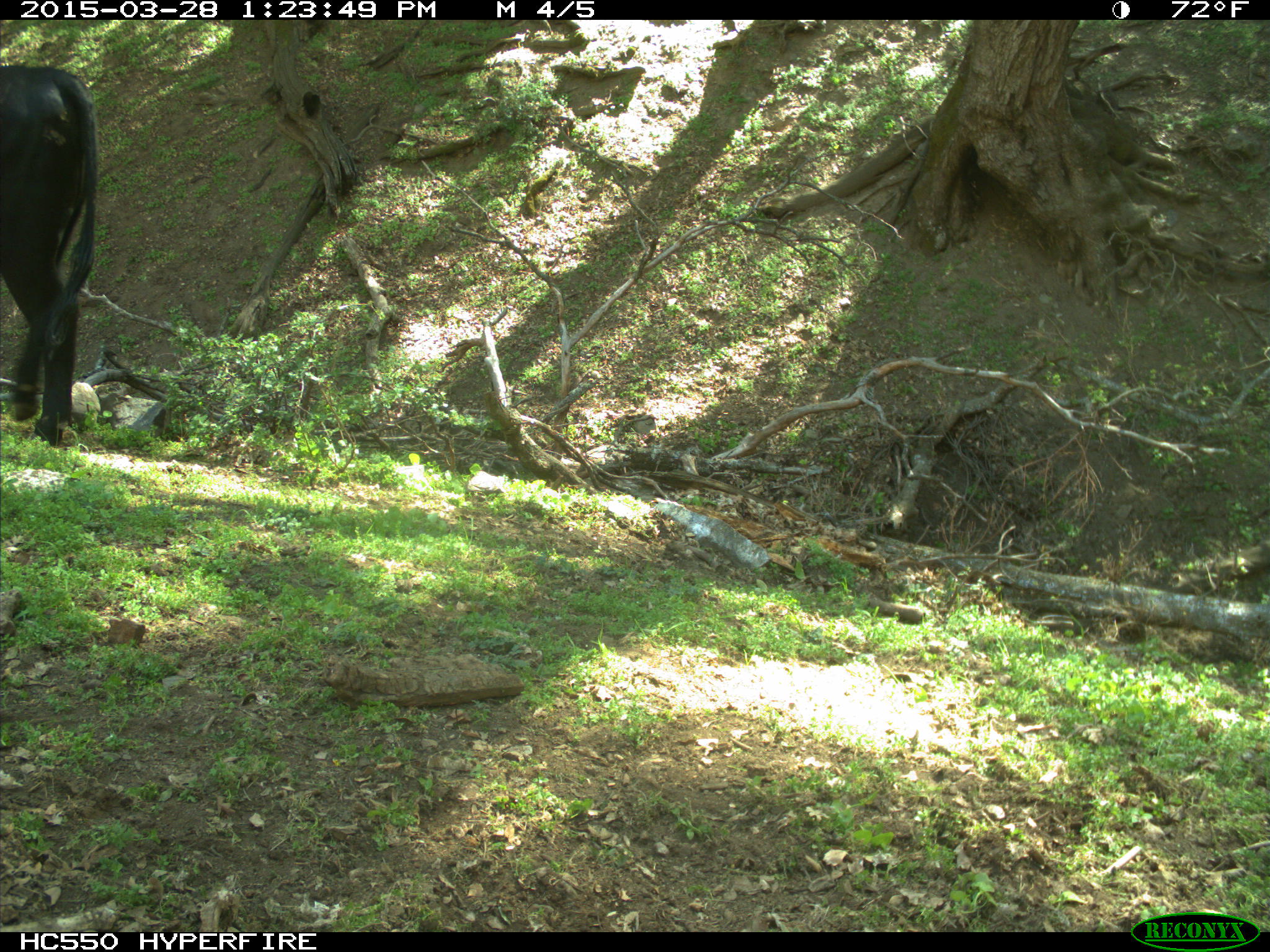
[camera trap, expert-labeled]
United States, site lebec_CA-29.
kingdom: Animalia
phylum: Chordata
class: Mammalia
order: Artiodactyla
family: Bovidae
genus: Bos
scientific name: Bos taurus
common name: domestic cow